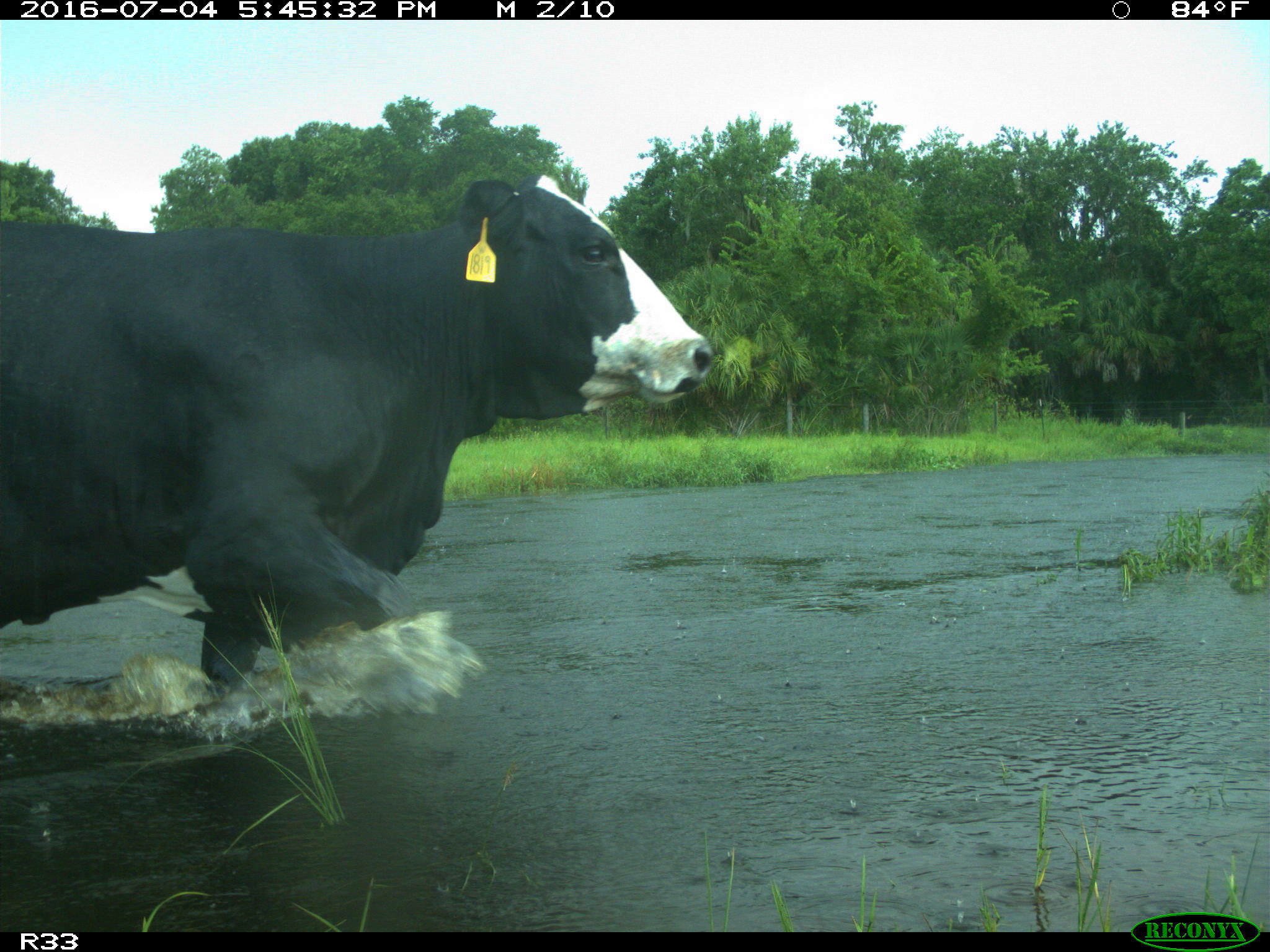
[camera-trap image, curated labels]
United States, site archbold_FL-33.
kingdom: Animalia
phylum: Chordata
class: Mammalia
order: Artiodactyla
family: Bovidae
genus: Bos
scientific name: Bos taurus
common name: domestic cow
Bos taurus (domestic cow).